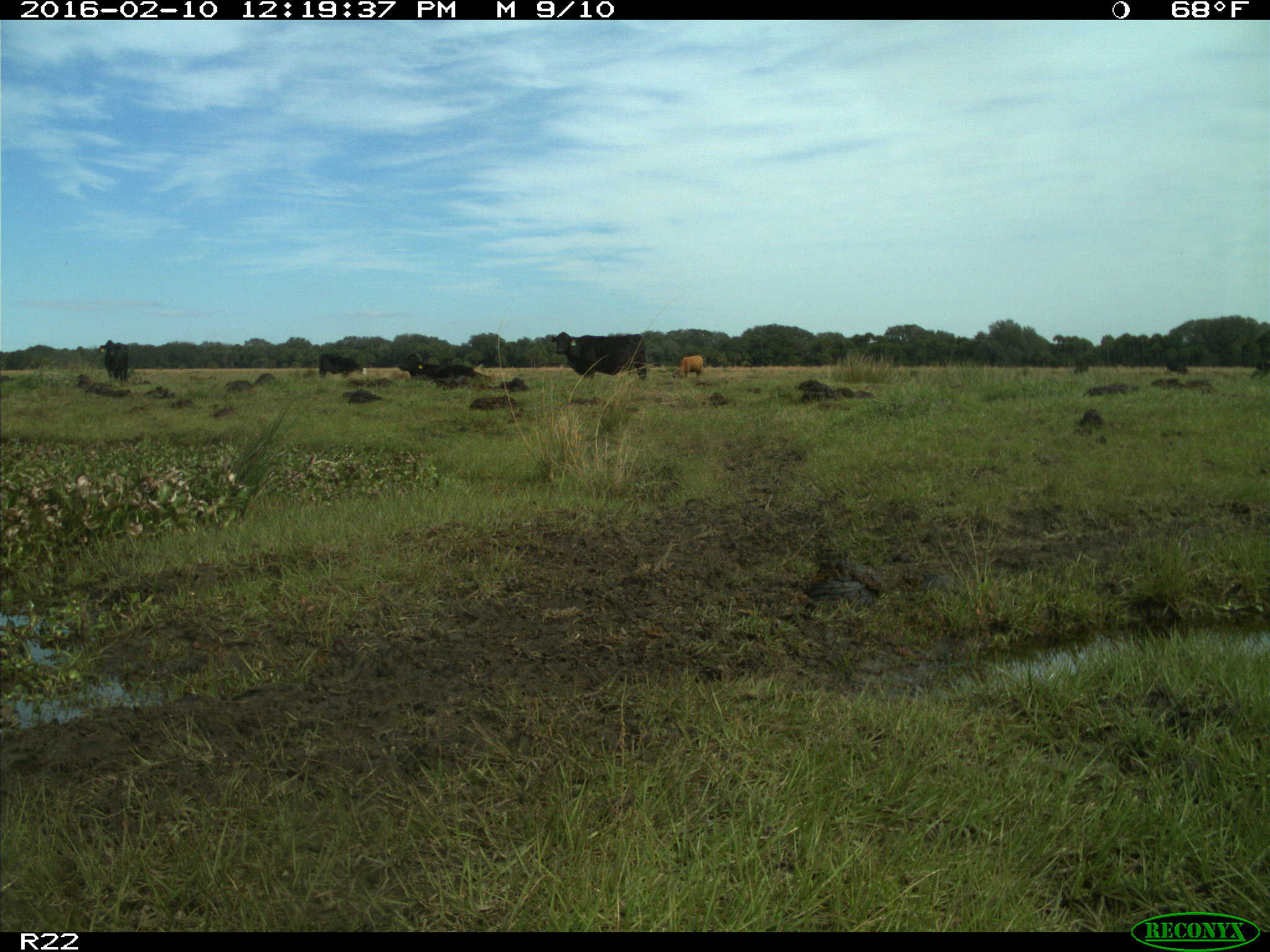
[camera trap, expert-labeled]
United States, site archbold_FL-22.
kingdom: Animalia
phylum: Chordata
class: Mammalia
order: Artiodactyla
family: Bovidae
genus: Bos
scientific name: Bos taurus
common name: domestic cow